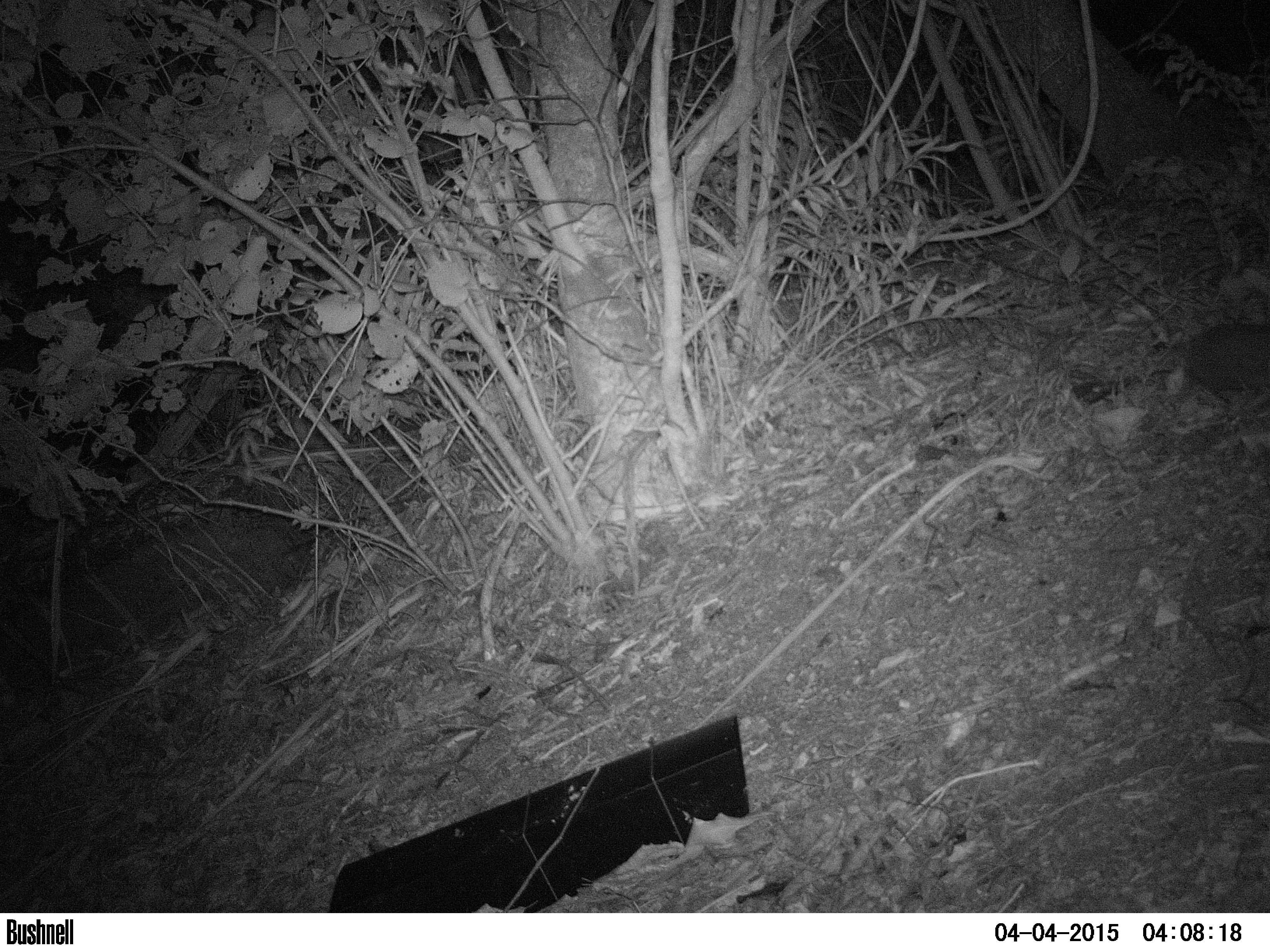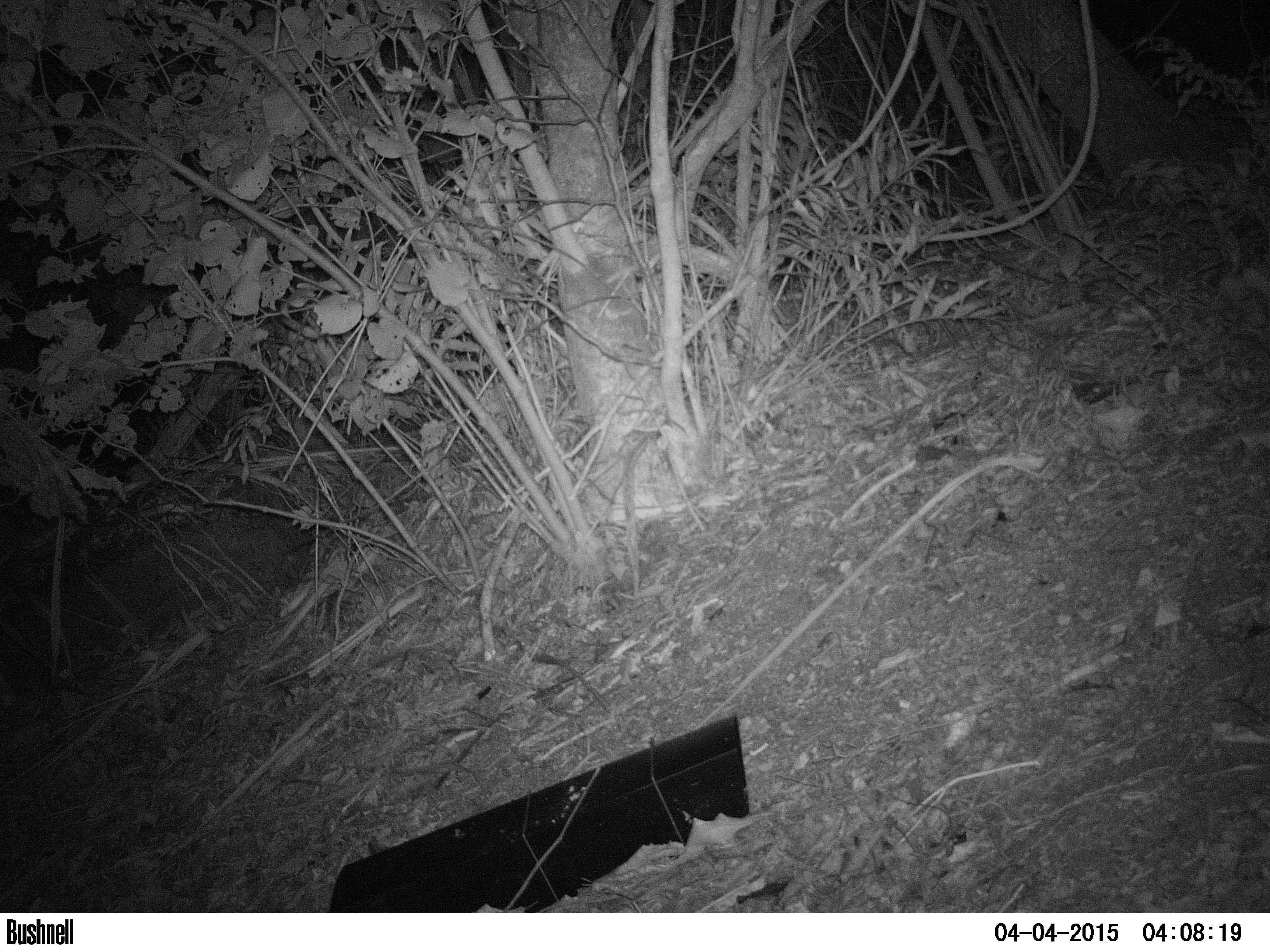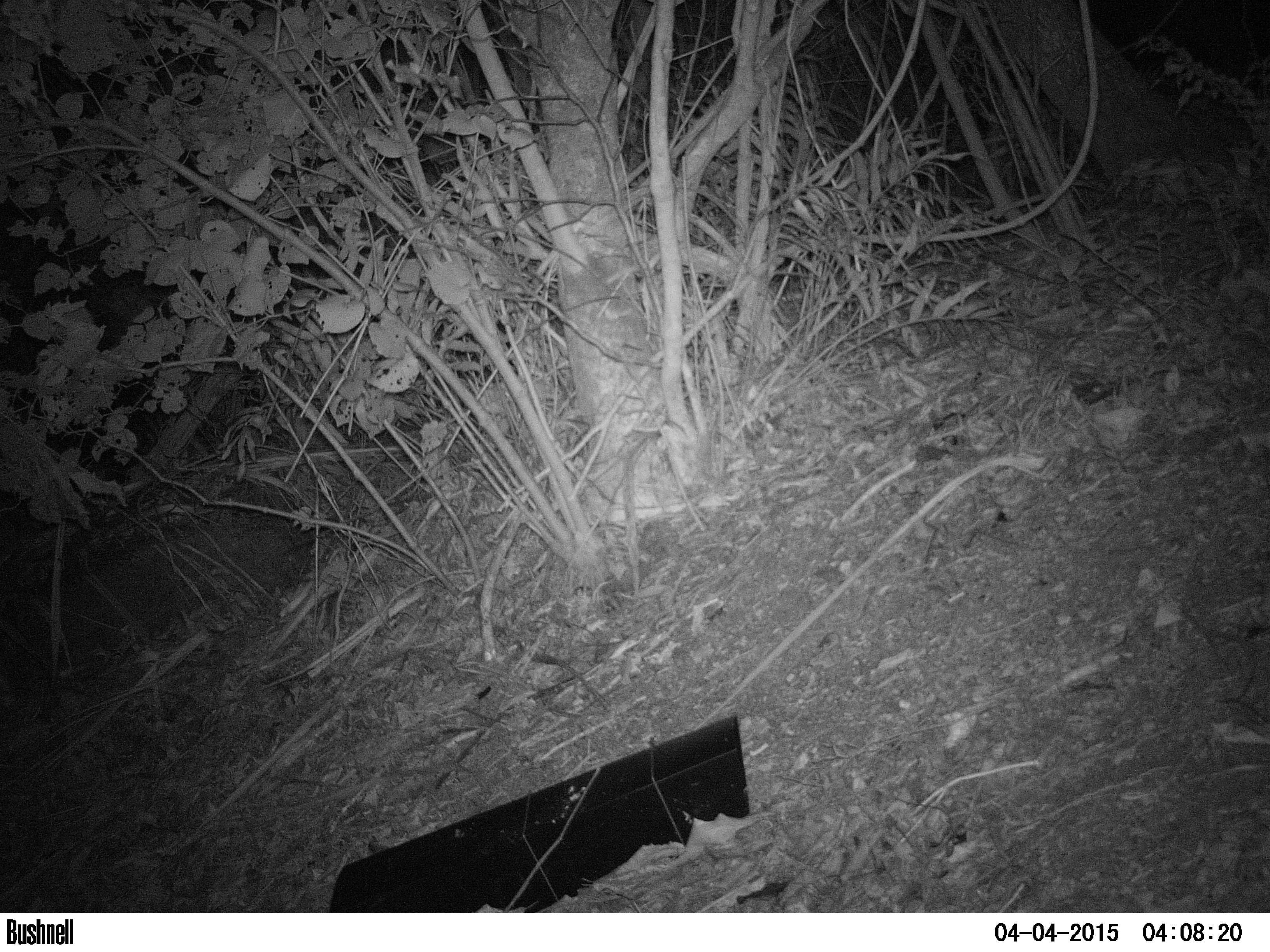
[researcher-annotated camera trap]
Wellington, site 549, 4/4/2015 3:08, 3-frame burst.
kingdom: Animalia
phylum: Chordata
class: Mammalia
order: Eulipotyphla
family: Erinaceidae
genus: Erinaceus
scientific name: Erinaceus europaeus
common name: hedgehog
Hedgehog (Erinaceus europaeus).